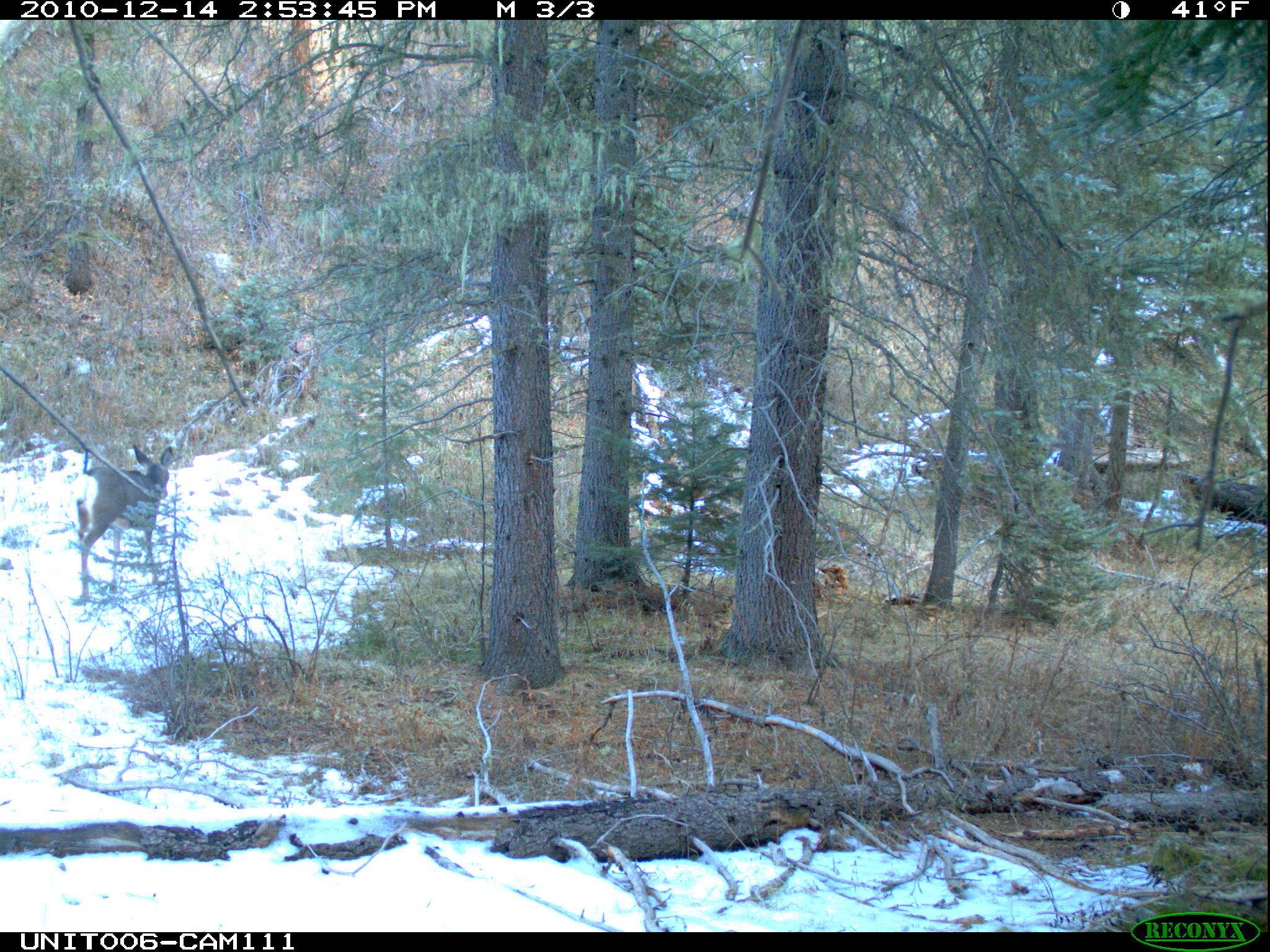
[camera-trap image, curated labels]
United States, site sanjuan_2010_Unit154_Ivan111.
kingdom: Animalia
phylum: Chordata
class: Mammalia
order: Artiodactyla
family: Cervidae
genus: Odocoileus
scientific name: Odocoileus hemionus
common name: mule deer